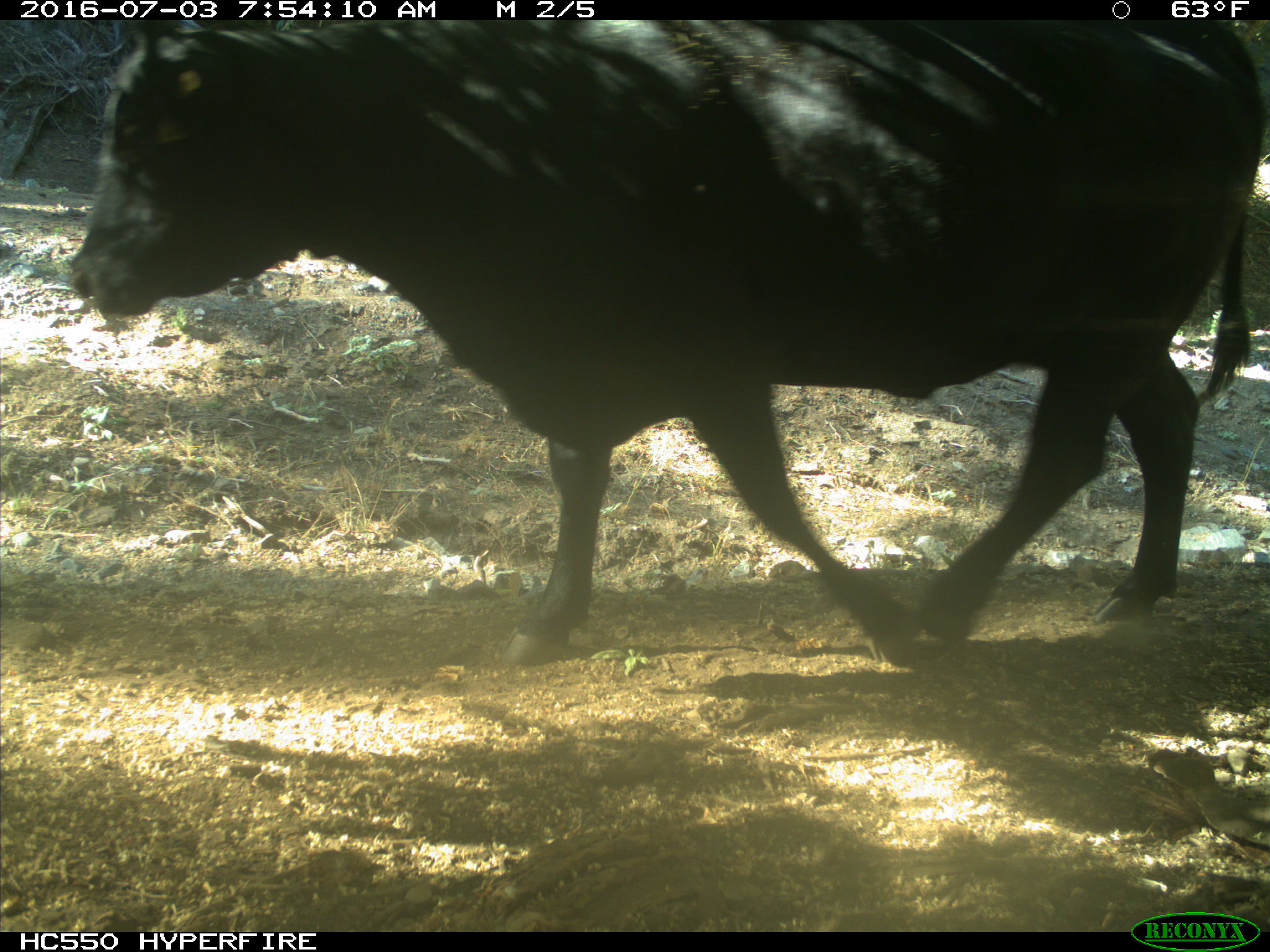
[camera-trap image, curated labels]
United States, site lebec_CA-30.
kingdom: Animalia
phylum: Chordata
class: Mammalia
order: Artiodactyla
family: Bovidae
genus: Bos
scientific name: Bos taurus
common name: domestic cow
Bos taurus (domestic cow).